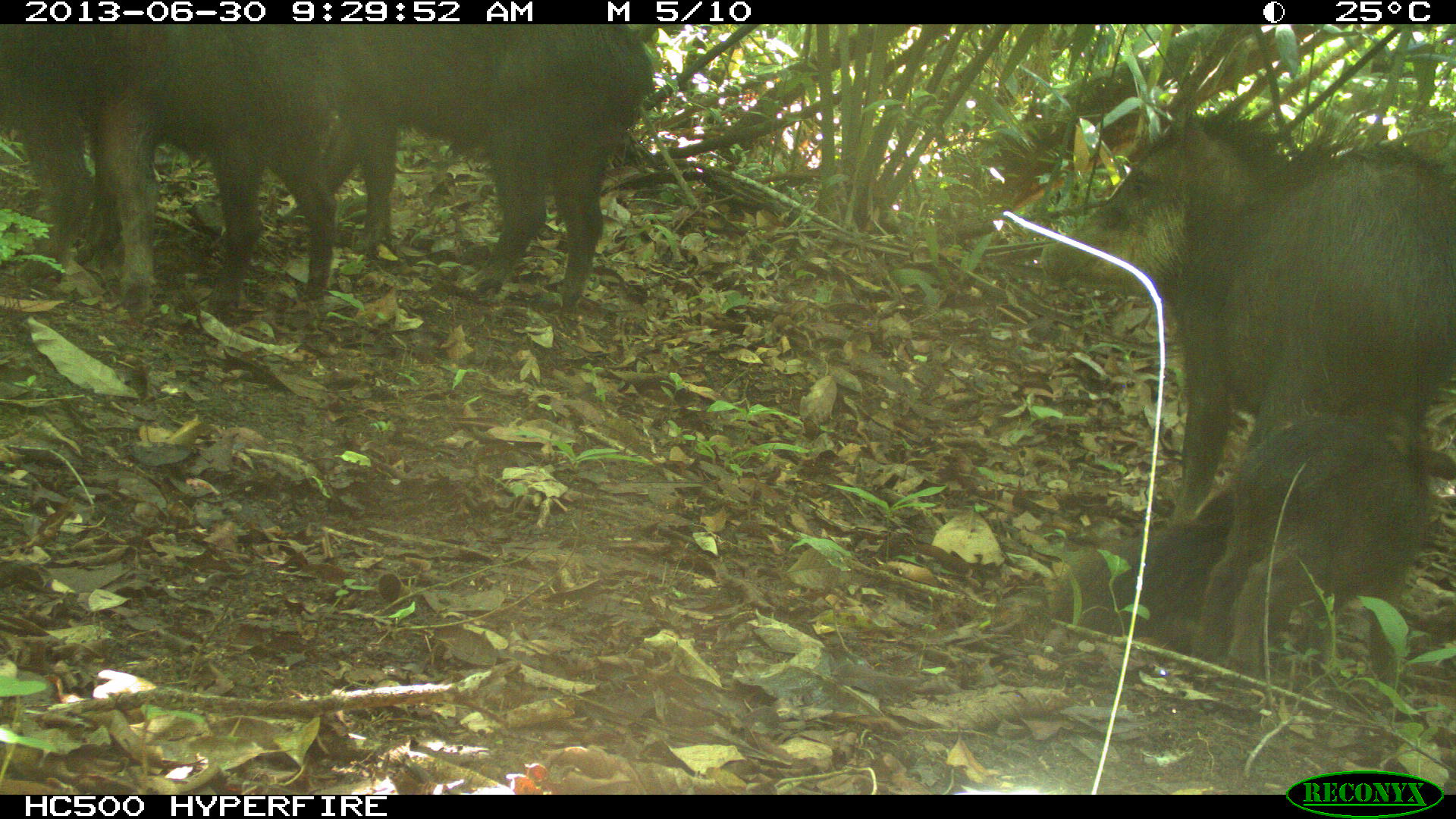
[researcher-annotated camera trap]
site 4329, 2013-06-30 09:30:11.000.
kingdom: Animalia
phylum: Chordata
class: Mammalia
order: Artiodactyla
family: Tayassuidae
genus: Tayassu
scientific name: Tayassu pecari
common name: white-lipped peccary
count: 5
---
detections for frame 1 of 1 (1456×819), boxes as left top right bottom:
tayassu pecari: 1036 99 1456 526; 312 22 657 328; 93 22 340 322; 1182 413 1433 691; 0 20 117 283; 1042 520 1227 636